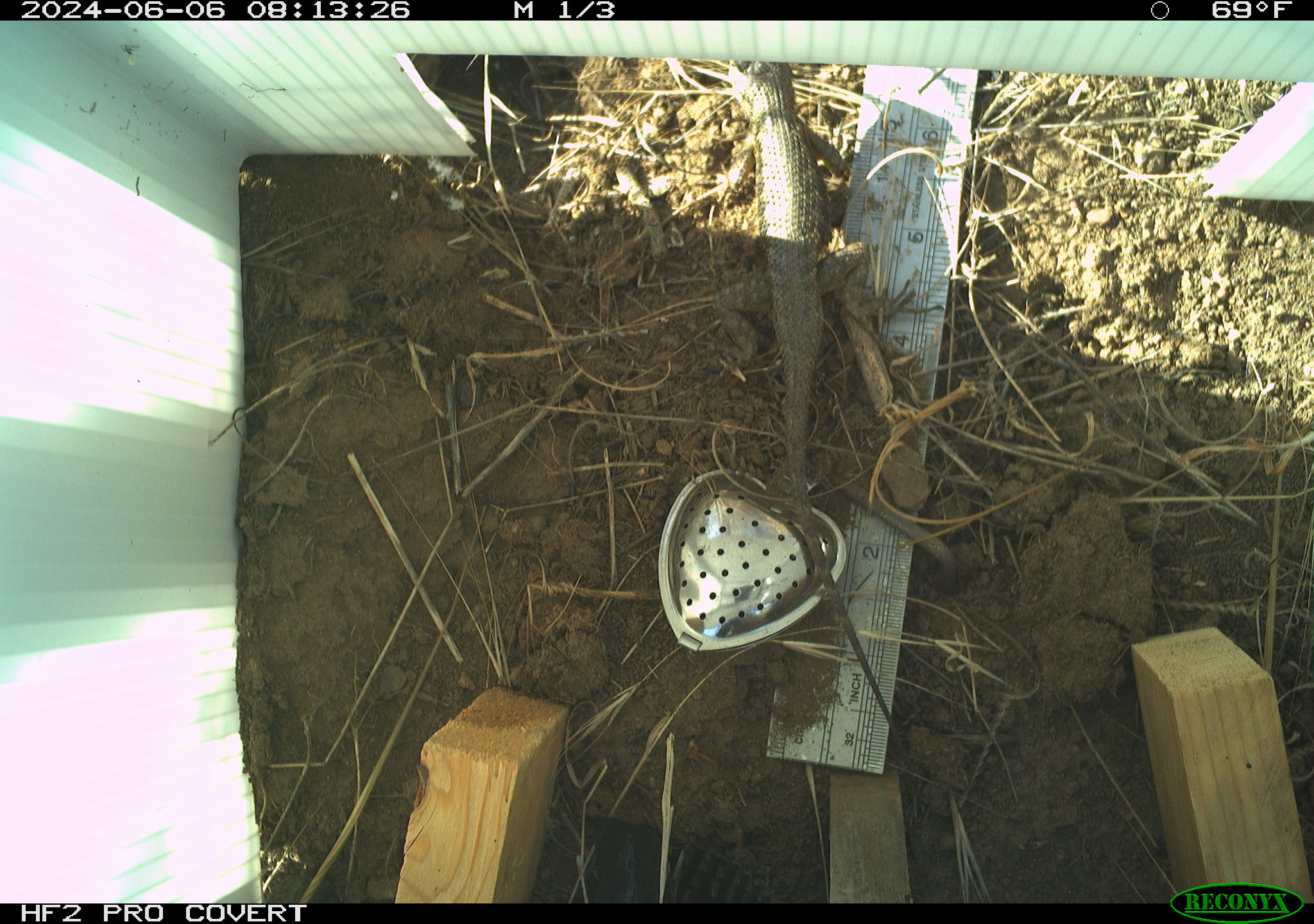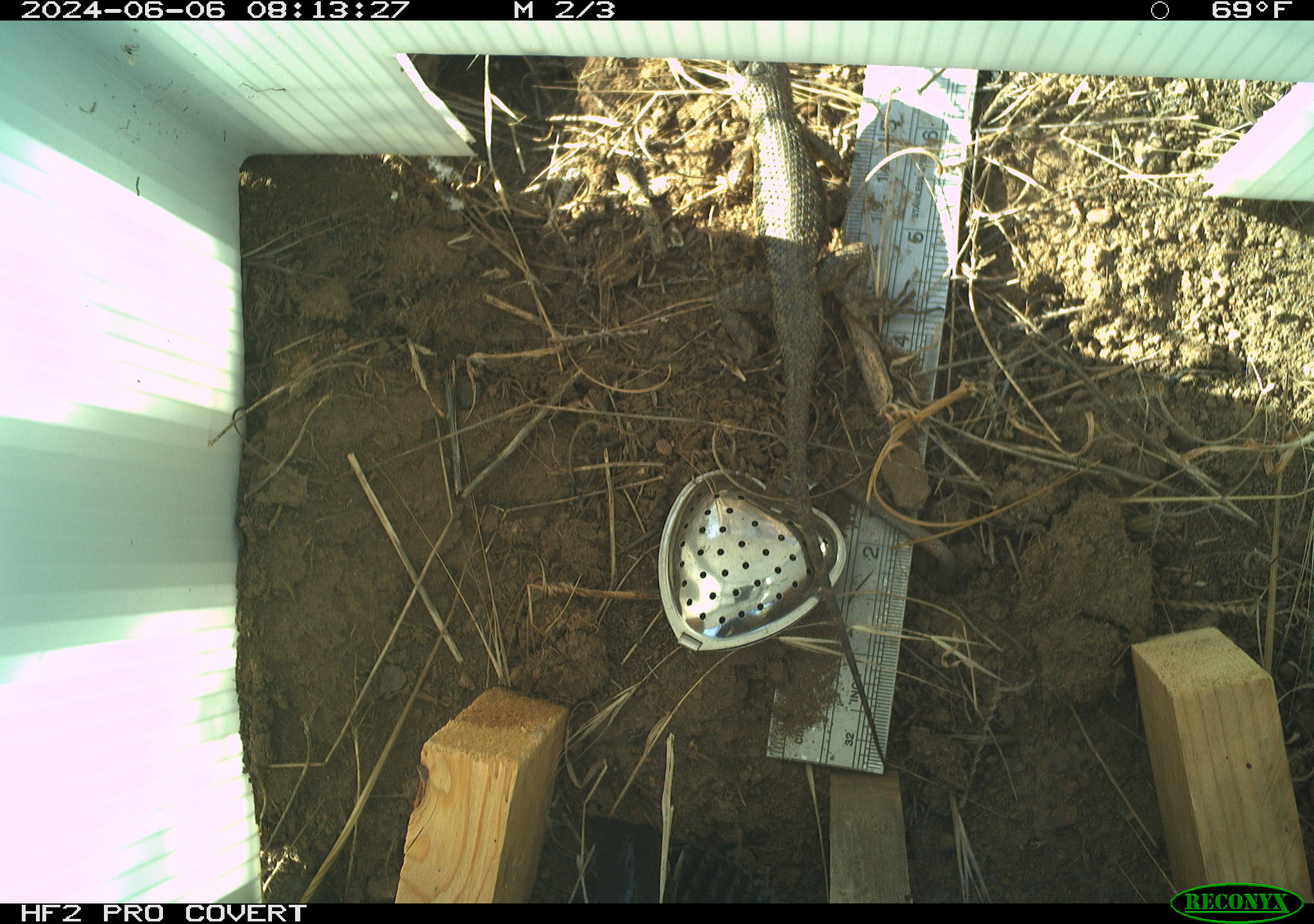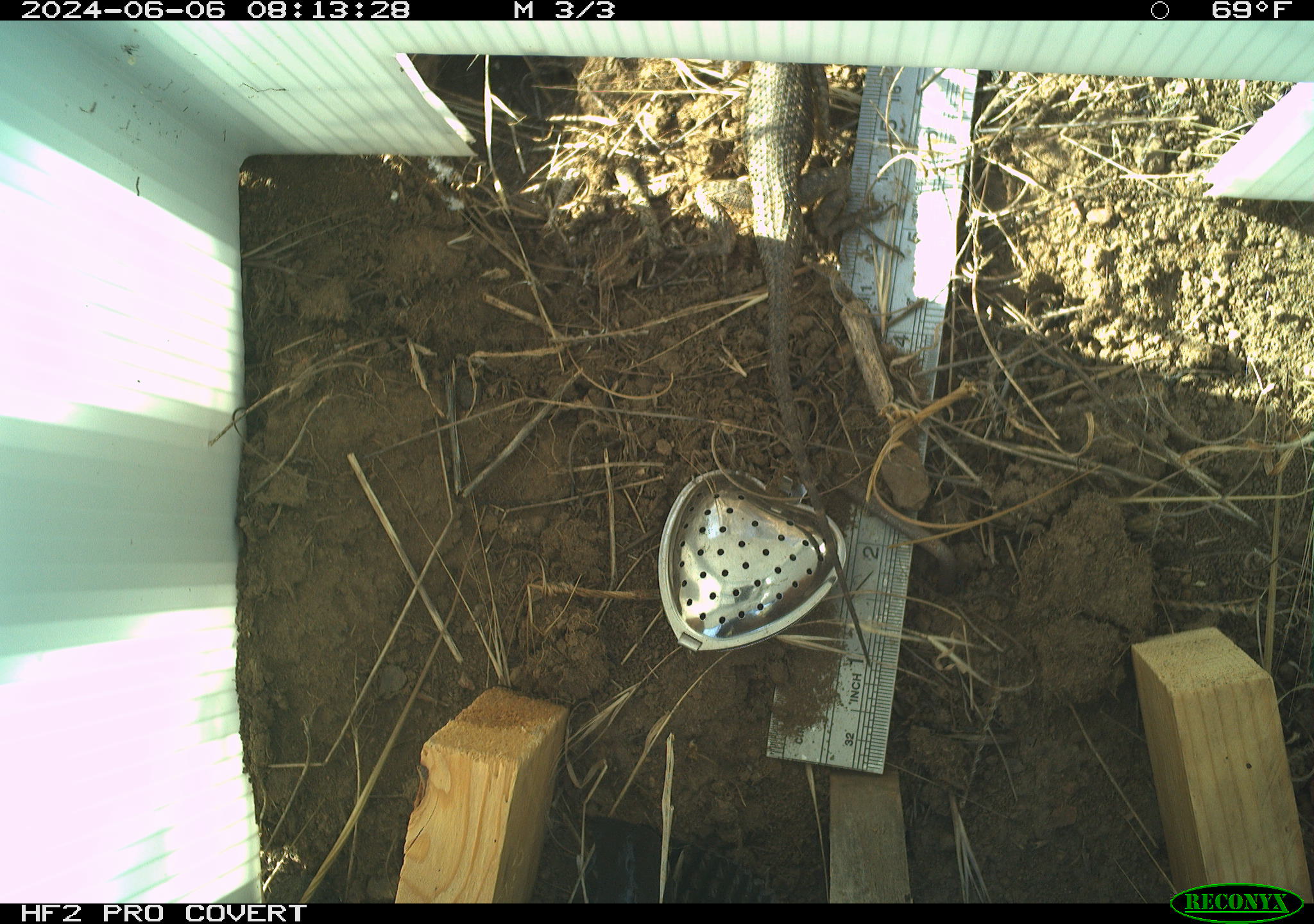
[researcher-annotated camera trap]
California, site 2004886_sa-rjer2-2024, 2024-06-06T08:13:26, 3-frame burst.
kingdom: Animalia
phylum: Chordata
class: Reptilia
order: Squamata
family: Phrynosomatidae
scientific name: Phrynosomatidae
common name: phrynosomatid lizards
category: phrynosomatidae family